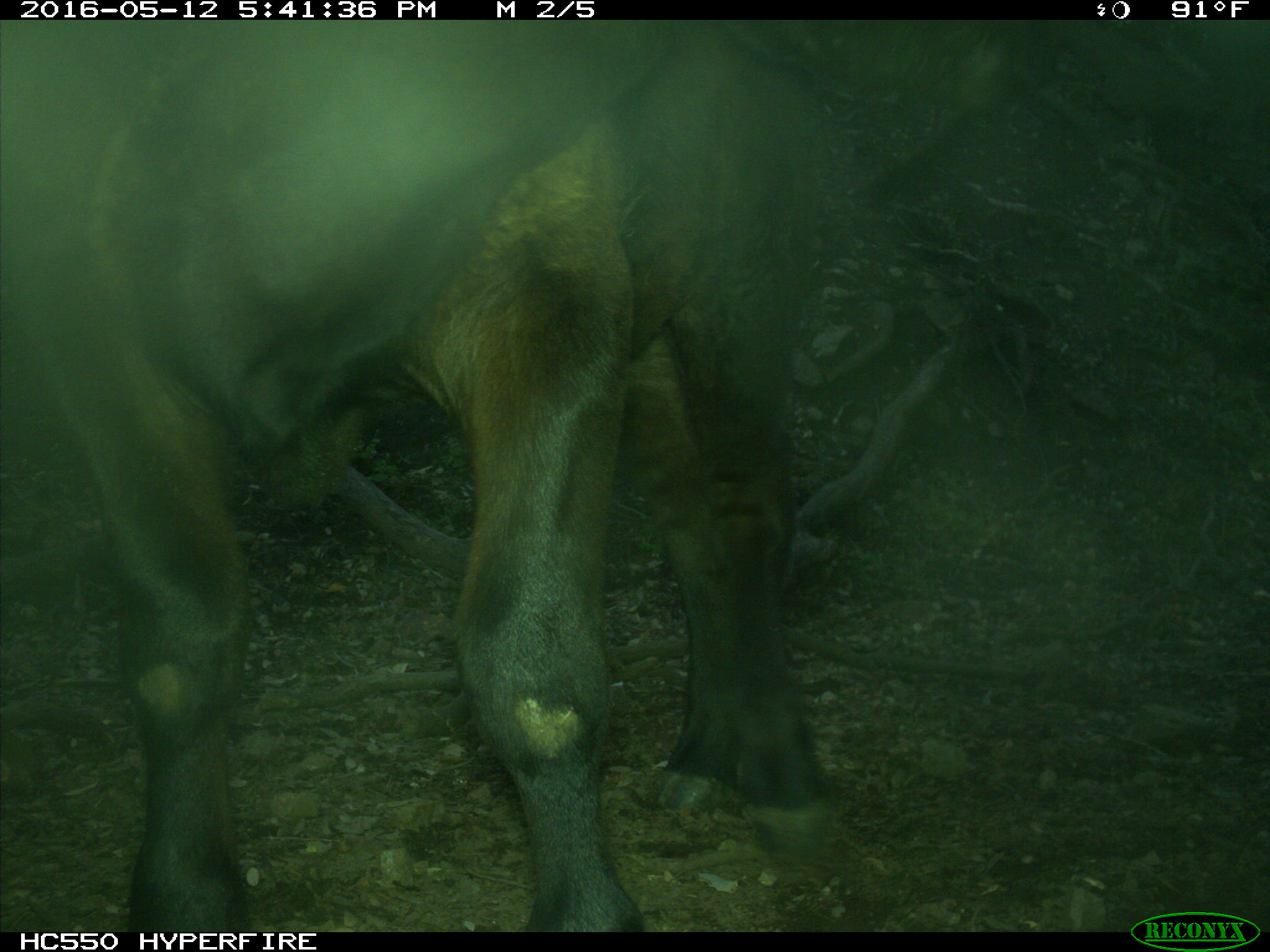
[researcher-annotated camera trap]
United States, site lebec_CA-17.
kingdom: Animalia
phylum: Chordata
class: Mammalia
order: Artiodactyla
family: Bovidae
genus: Bos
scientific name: Bos taurus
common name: domestic cow